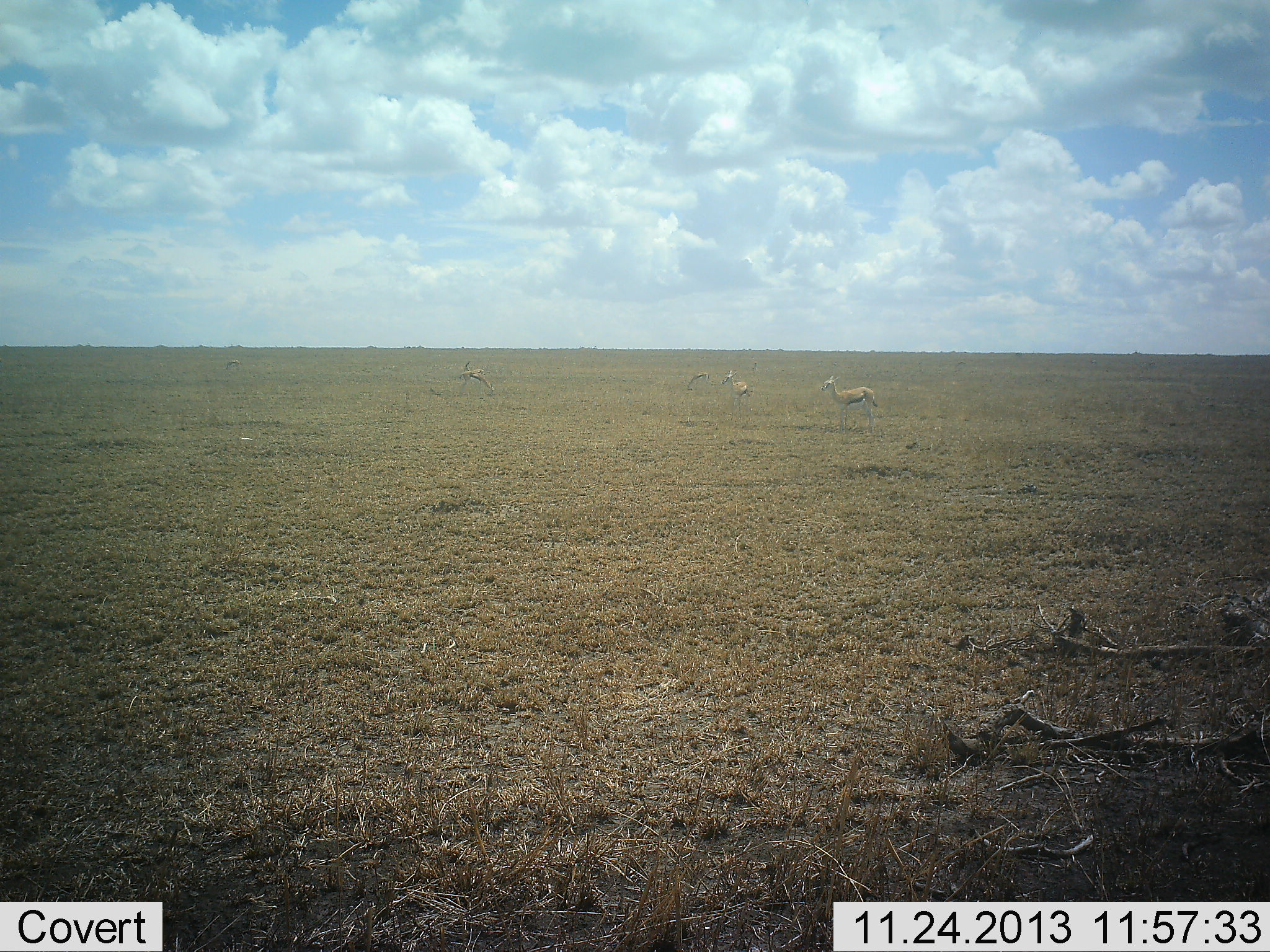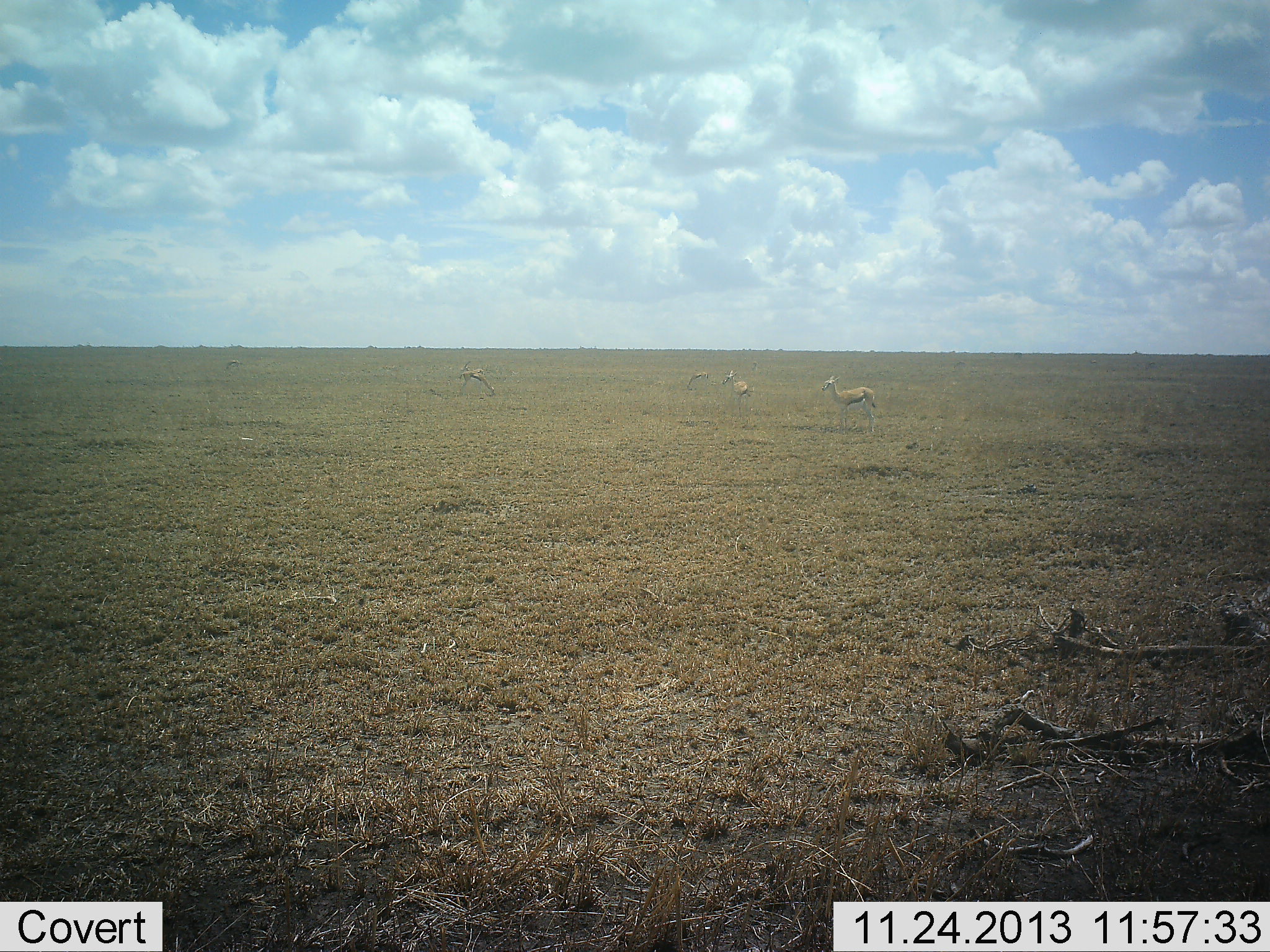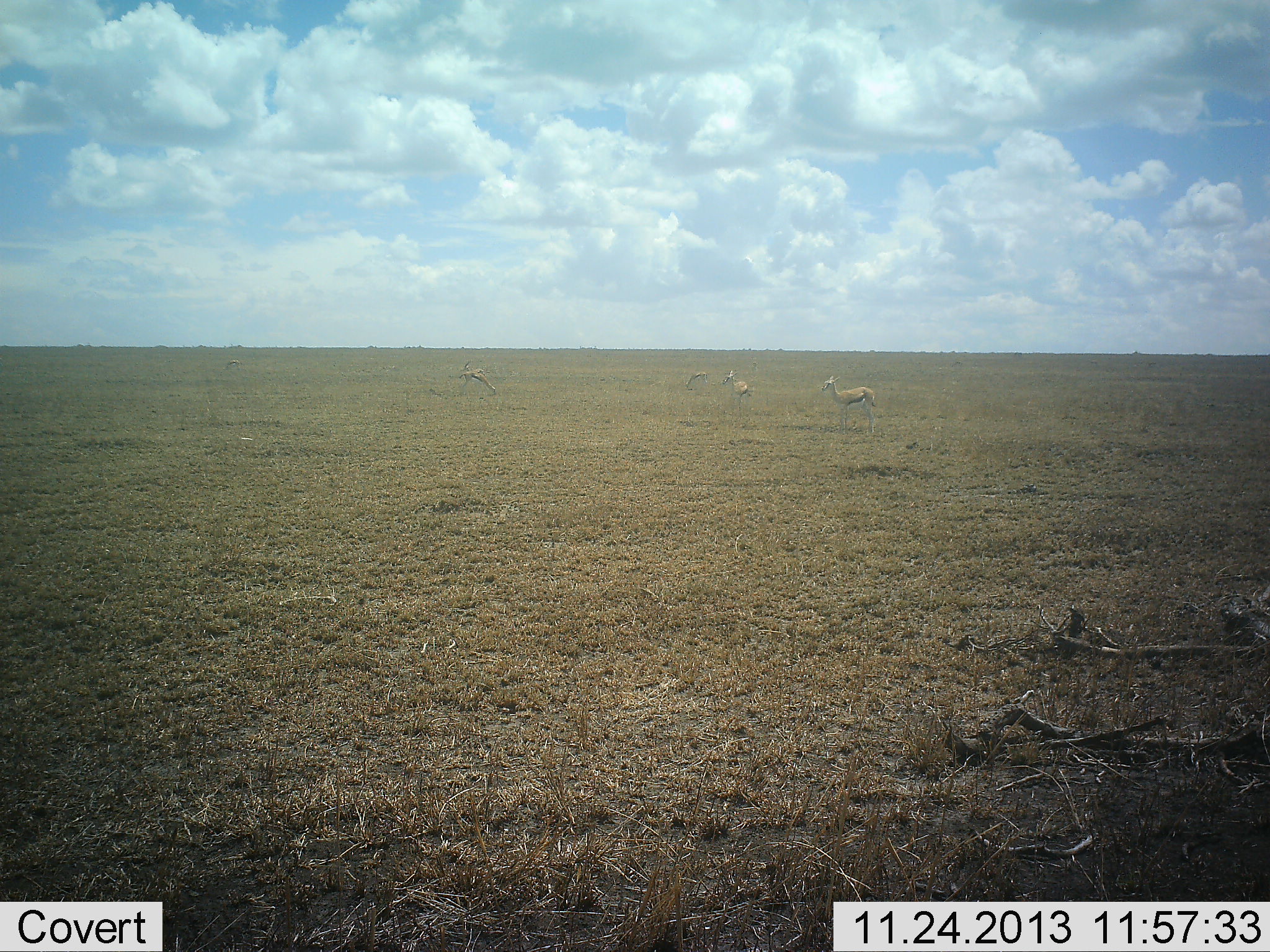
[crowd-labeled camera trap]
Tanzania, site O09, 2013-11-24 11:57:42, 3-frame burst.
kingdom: Animalia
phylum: Chordata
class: Mammalia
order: Artiodactyla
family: Bovidae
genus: Eudorcas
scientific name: Eudorcas thomsonii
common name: thomson's gazelle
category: gazellethomsons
Gazellethomsons (thomson's gazelle) (Eudorcas thomsonii), count 4. Behavior (volunteer vote fractions): standing 80%, resting 10%, moving 0%, interacting 0%. Young present (vote fraction): 0%. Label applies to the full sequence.